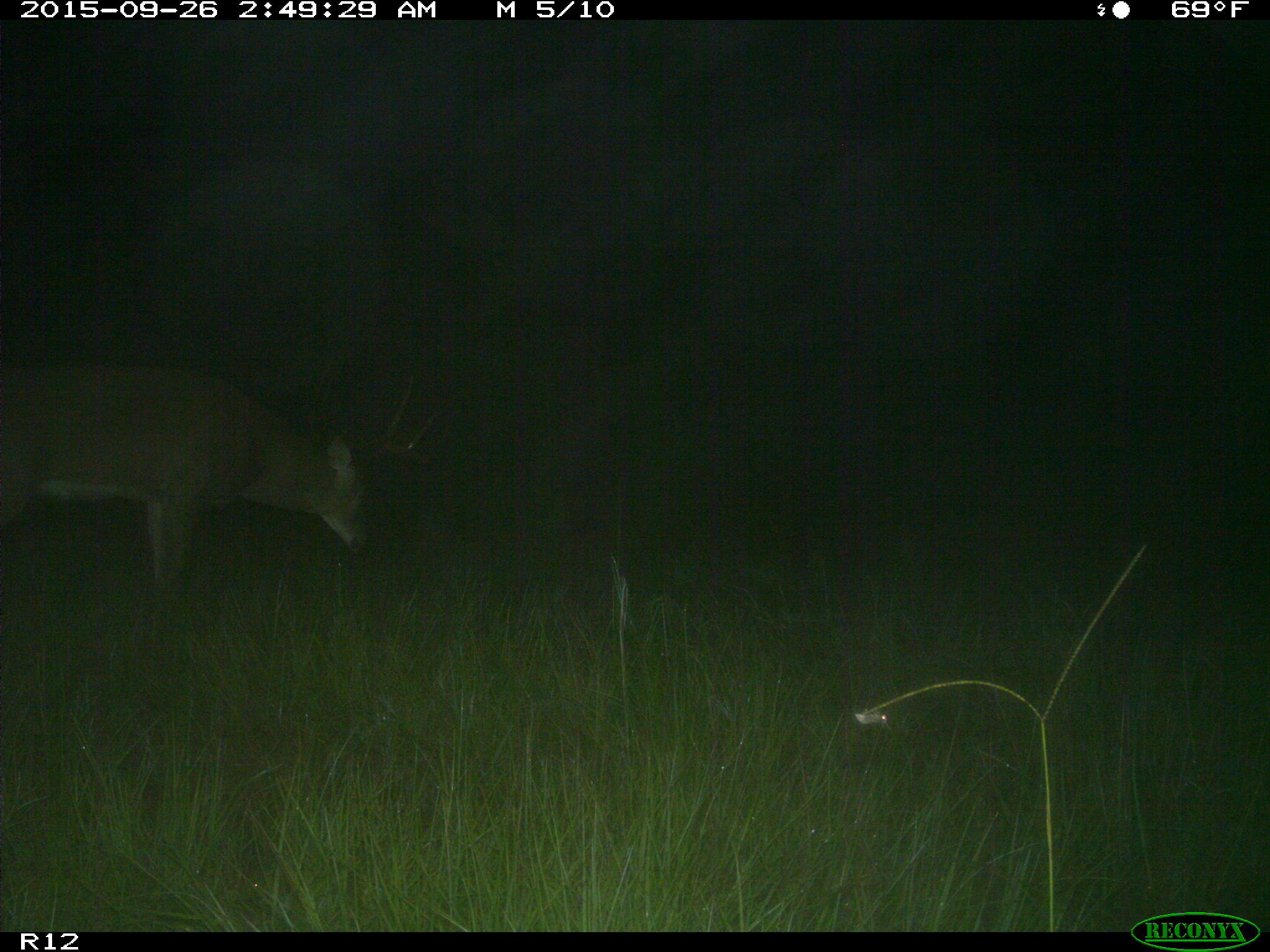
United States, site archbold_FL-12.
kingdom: Animalia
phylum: Chordata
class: Mammalia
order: Artiodactyla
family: Cervidae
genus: Odocoileus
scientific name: Odocoileus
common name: deer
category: unidentified deer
Unidentified deer (deer) (Odocoileus).